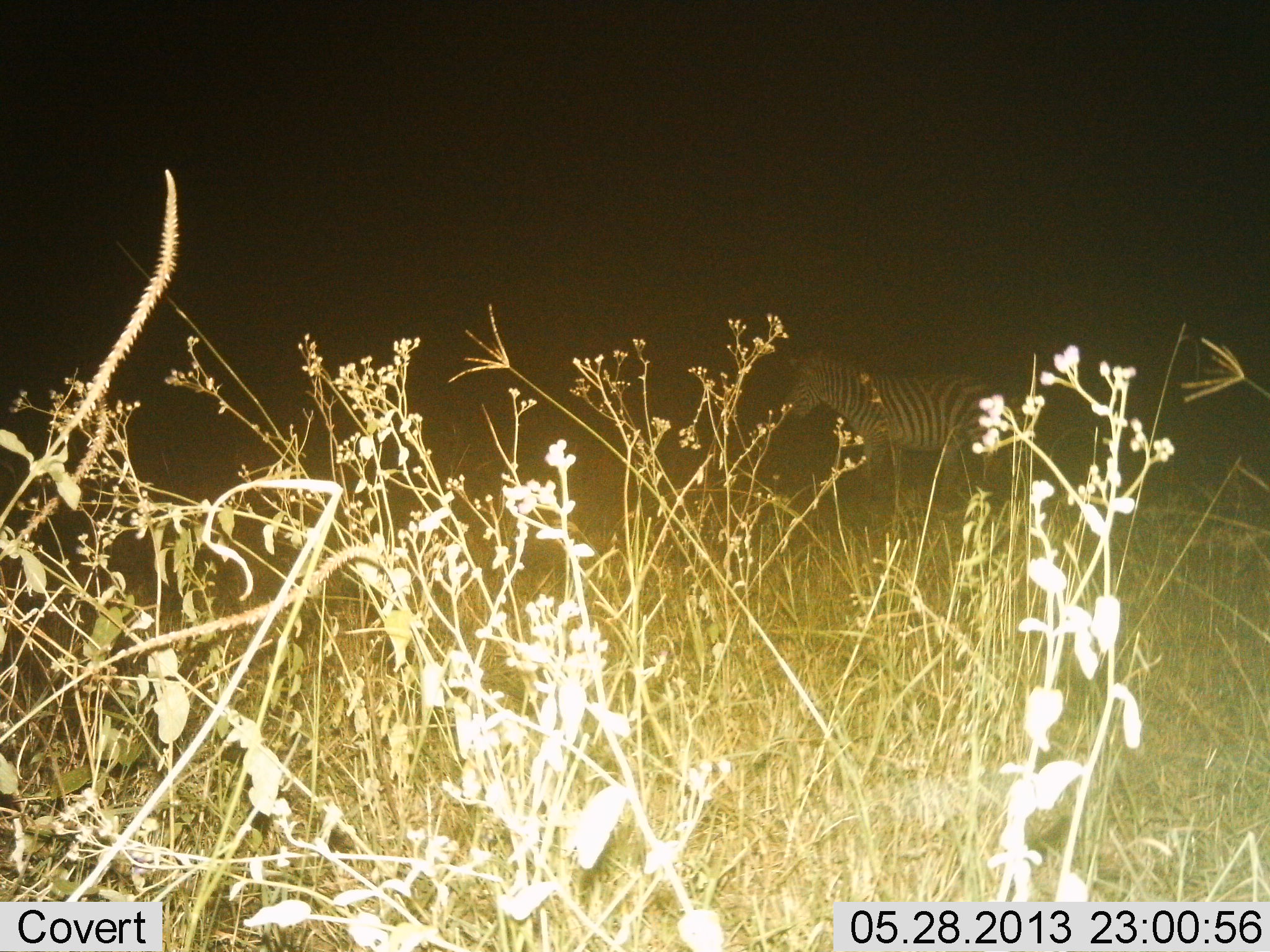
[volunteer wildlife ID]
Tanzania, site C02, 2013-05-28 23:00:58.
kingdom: Animalia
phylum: Chordata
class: Mammalia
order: Perissodactyla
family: Equidae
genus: Equus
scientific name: Equus quagga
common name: plains zebra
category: zebra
Zebra (plains zebra) (Equus quagga), count 1. Behavior (volunteer vote fractions): standing 90%, resting 0%, moving 10%, interacting 0%. Young present (vote fraction): 0%. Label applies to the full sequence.